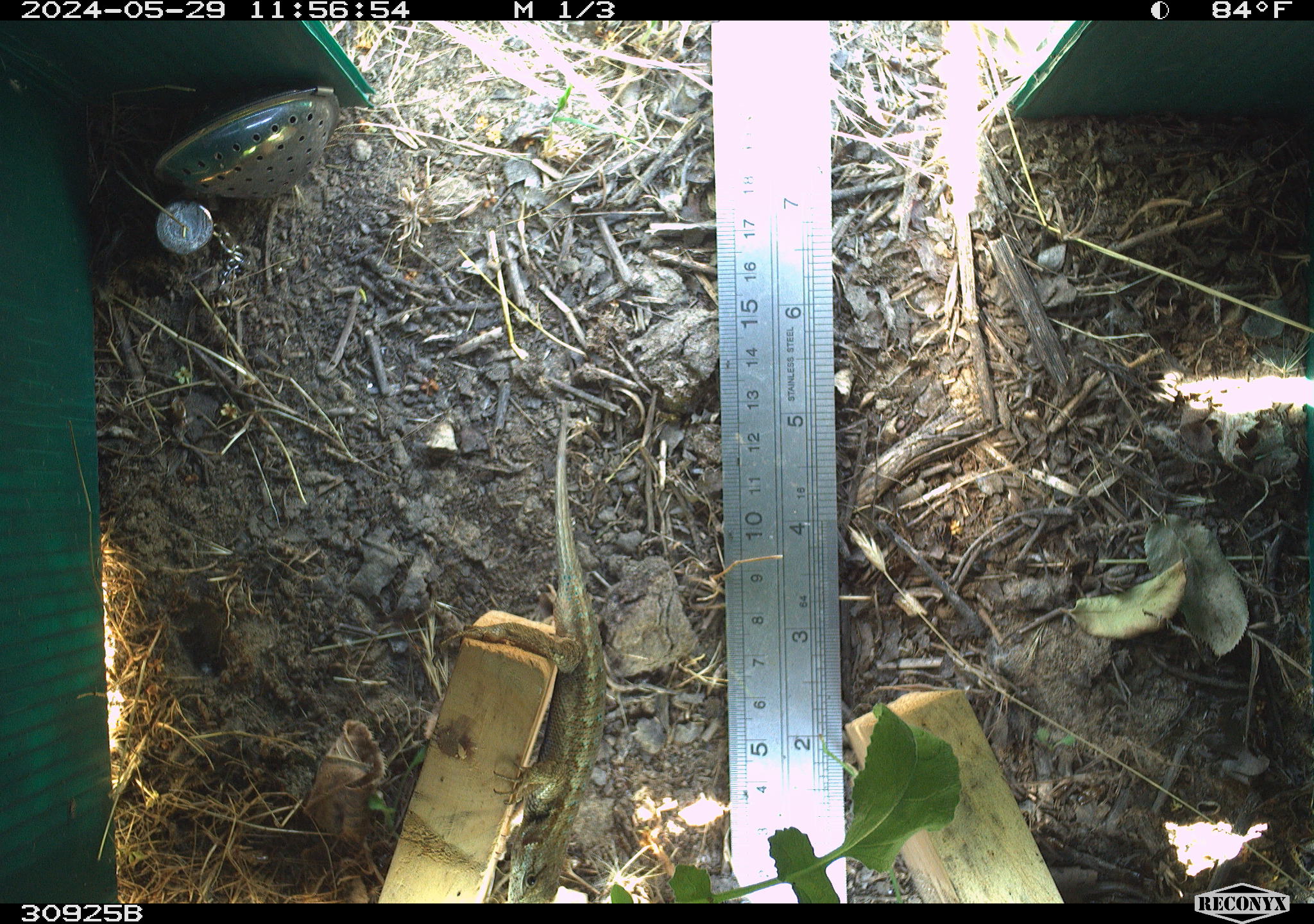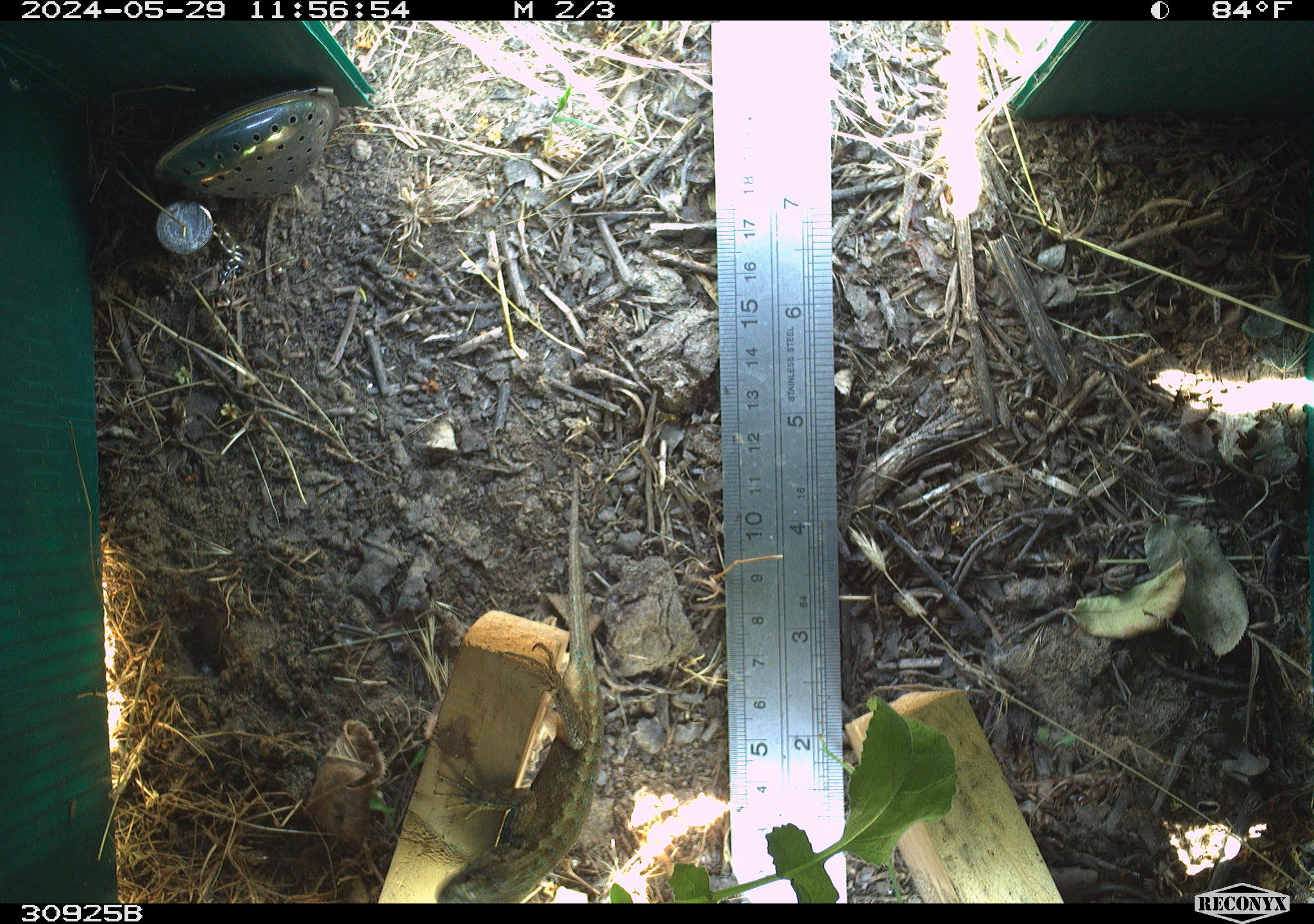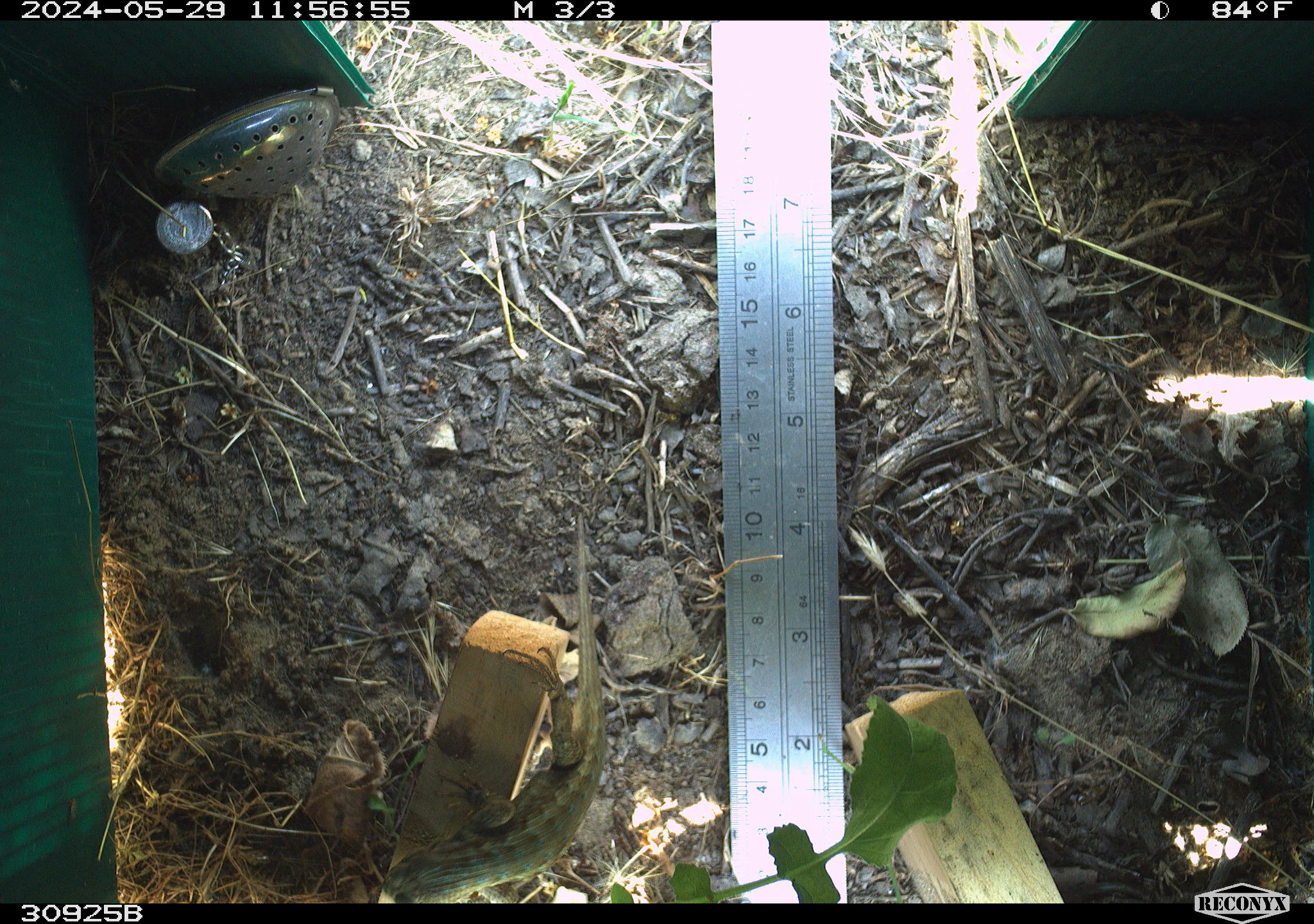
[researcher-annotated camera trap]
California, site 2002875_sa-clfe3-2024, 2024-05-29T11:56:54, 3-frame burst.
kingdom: Animalia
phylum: Chordata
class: Reptilia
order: Squamata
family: Phrynosomatidae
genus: Sceloporus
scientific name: Sceloporus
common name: spiny lizards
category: sceloporus species